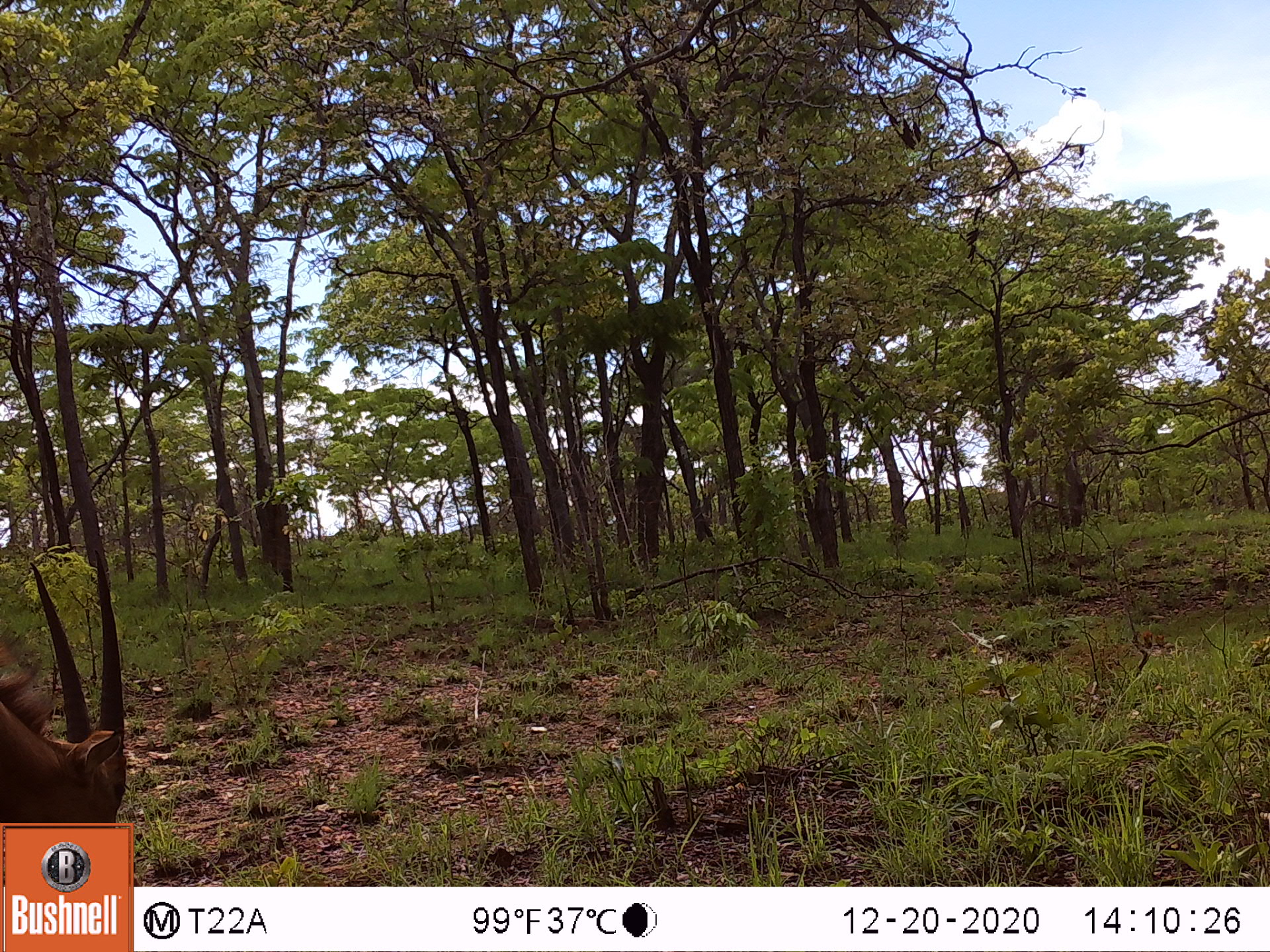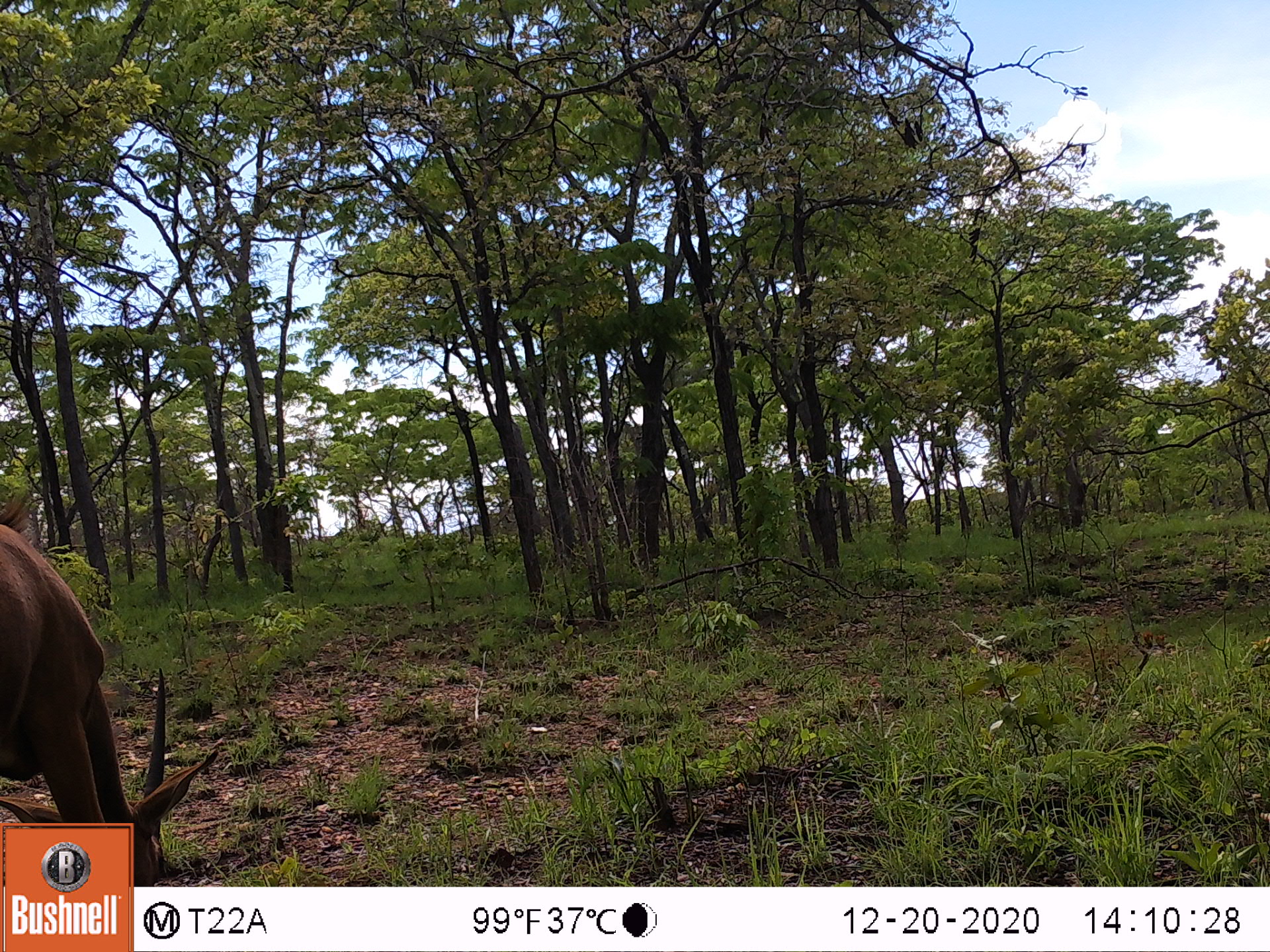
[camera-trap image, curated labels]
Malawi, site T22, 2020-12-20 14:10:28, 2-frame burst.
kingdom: Animalia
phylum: Chordata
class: Mammalia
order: Artiodactyla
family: Bovidae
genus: Hippotragus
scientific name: Hippotragus niger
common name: sable antelope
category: sable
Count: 1.